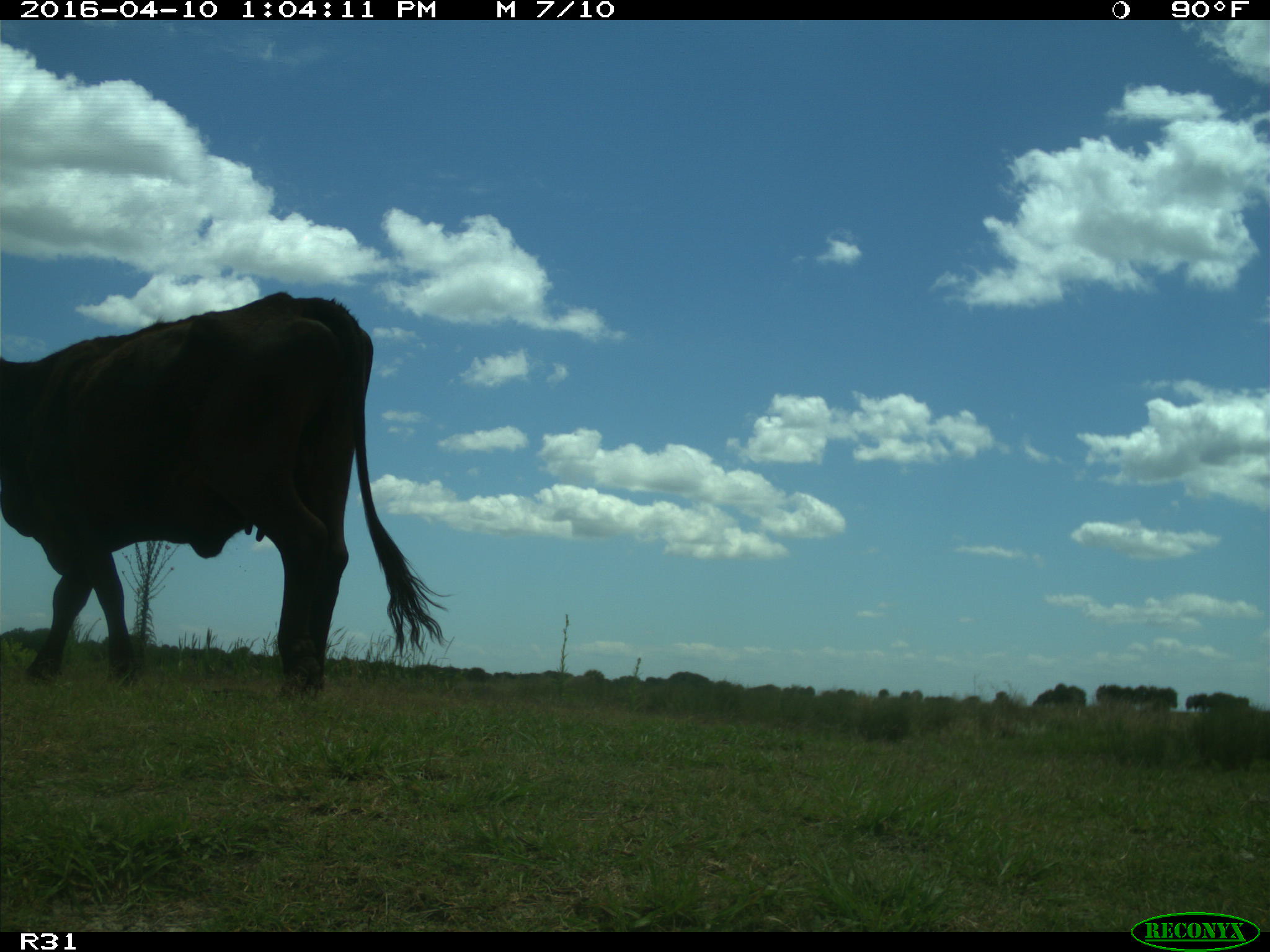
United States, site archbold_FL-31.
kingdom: Animalia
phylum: Chordata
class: Mammalia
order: Artiodactyla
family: Bovidae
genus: Bos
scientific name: Bos taurus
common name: domestic cow